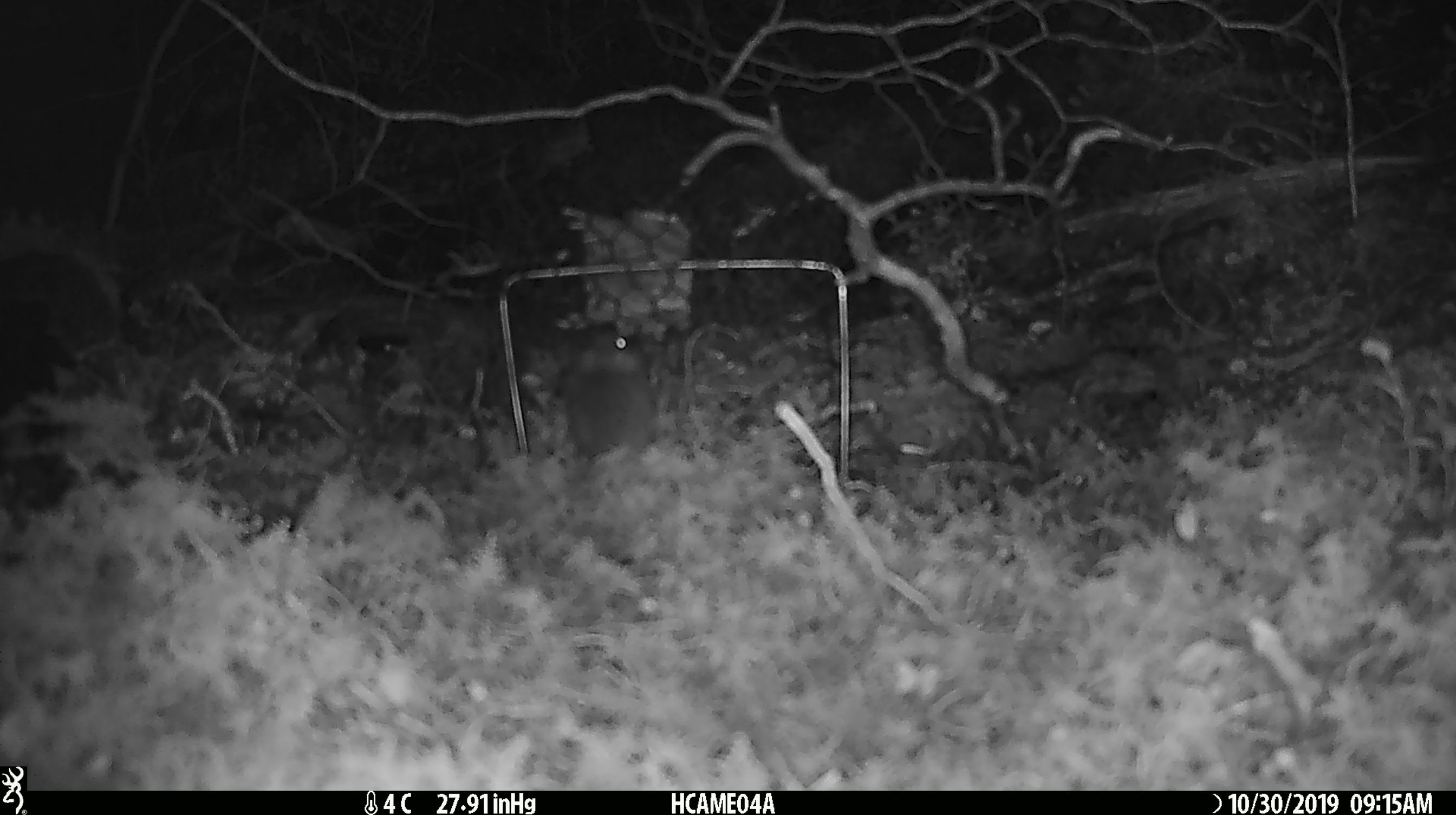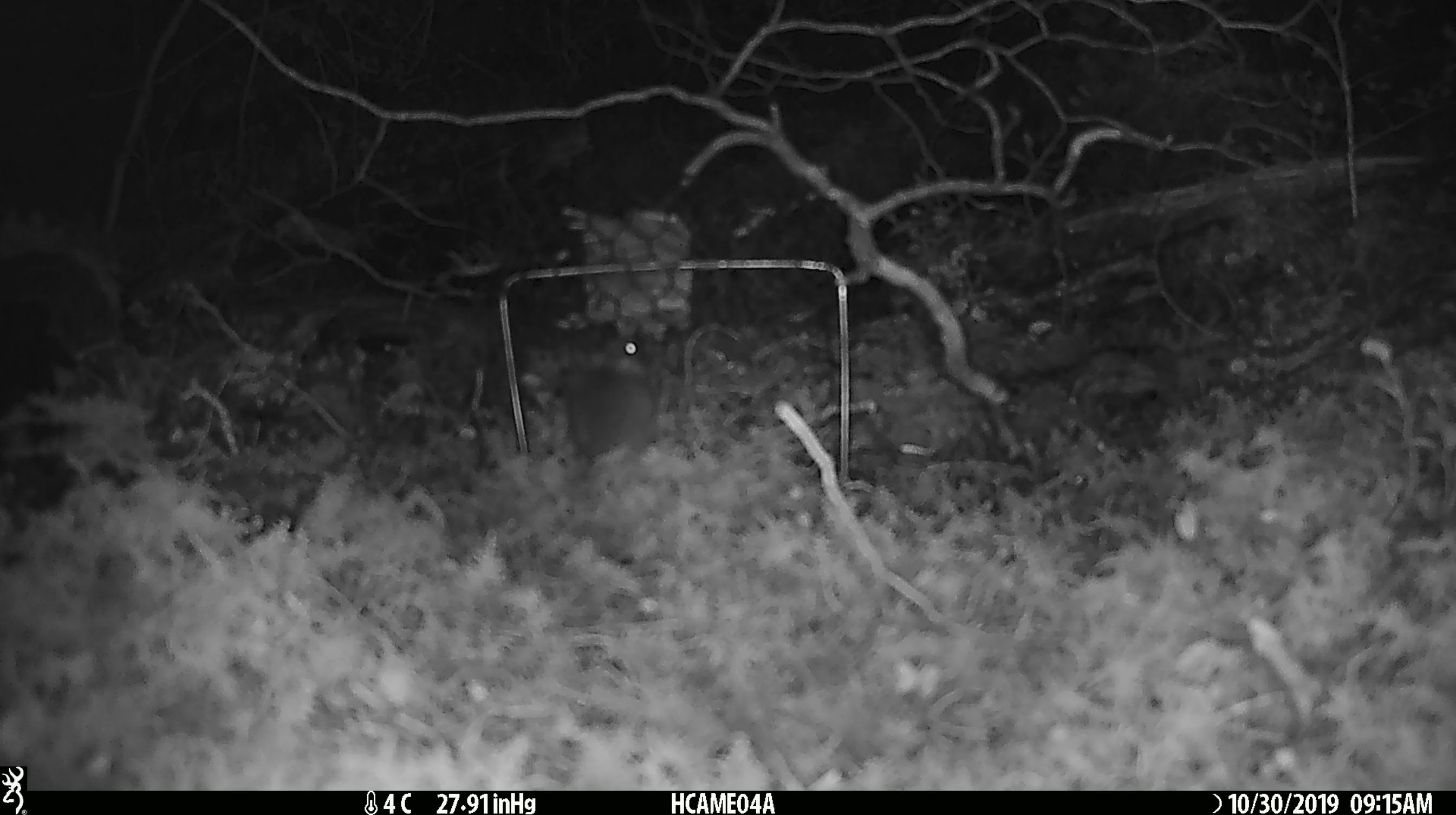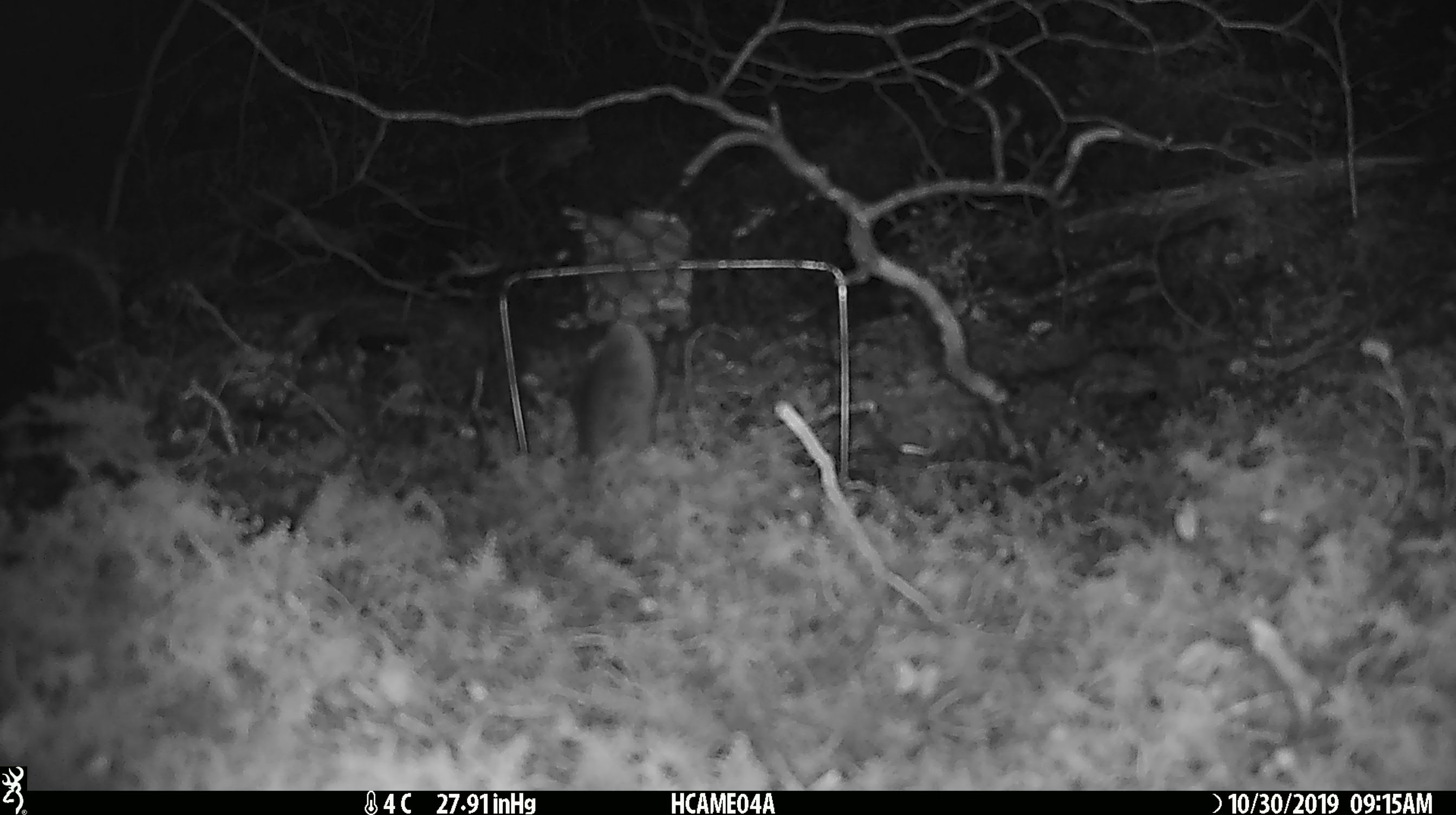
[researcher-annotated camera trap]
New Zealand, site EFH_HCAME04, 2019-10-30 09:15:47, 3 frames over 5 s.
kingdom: Animalia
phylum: Chordata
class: Mammalia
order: Rodentia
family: Muridae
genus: Mus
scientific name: Mus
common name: mouse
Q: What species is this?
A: Mouse (Mus).